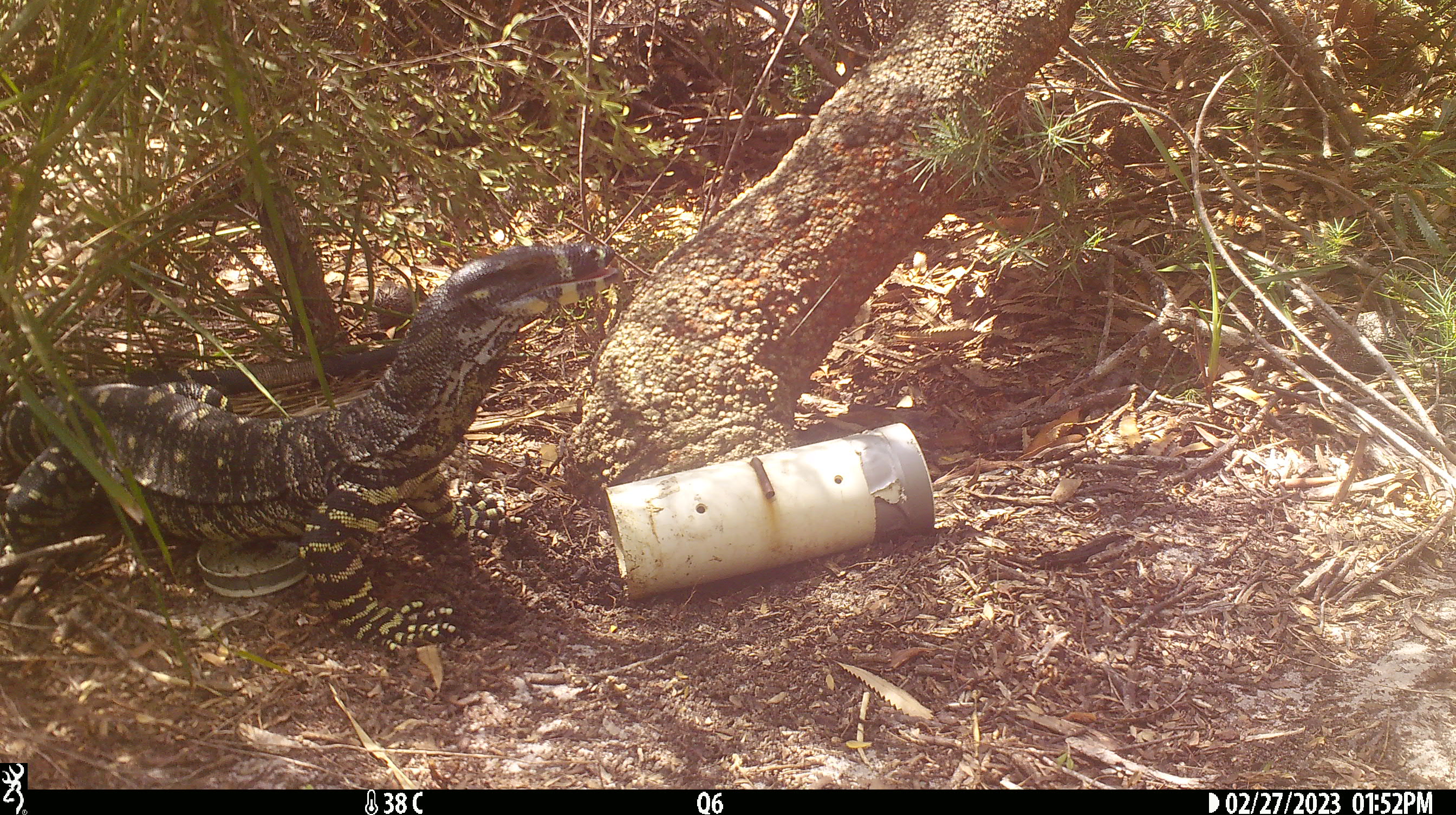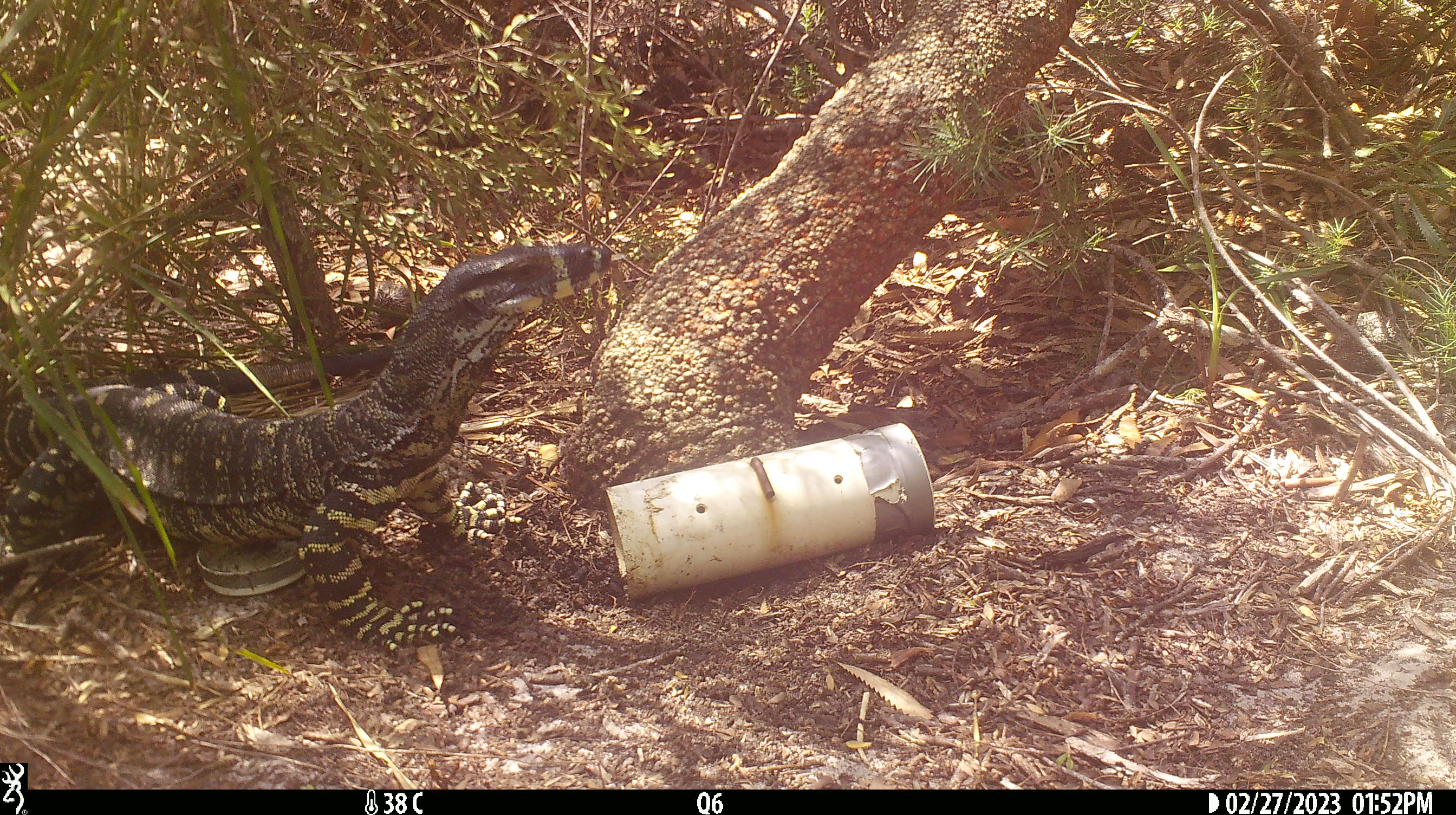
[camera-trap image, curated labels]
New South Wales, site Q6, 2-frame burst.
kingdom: Animalia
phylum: Chordata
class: Reptilia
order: Squamata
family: Varanidae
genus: Varanus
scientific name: Varanus varius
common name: lace monitor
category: goanna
Goanna (lace monitor) (Varanus varius).